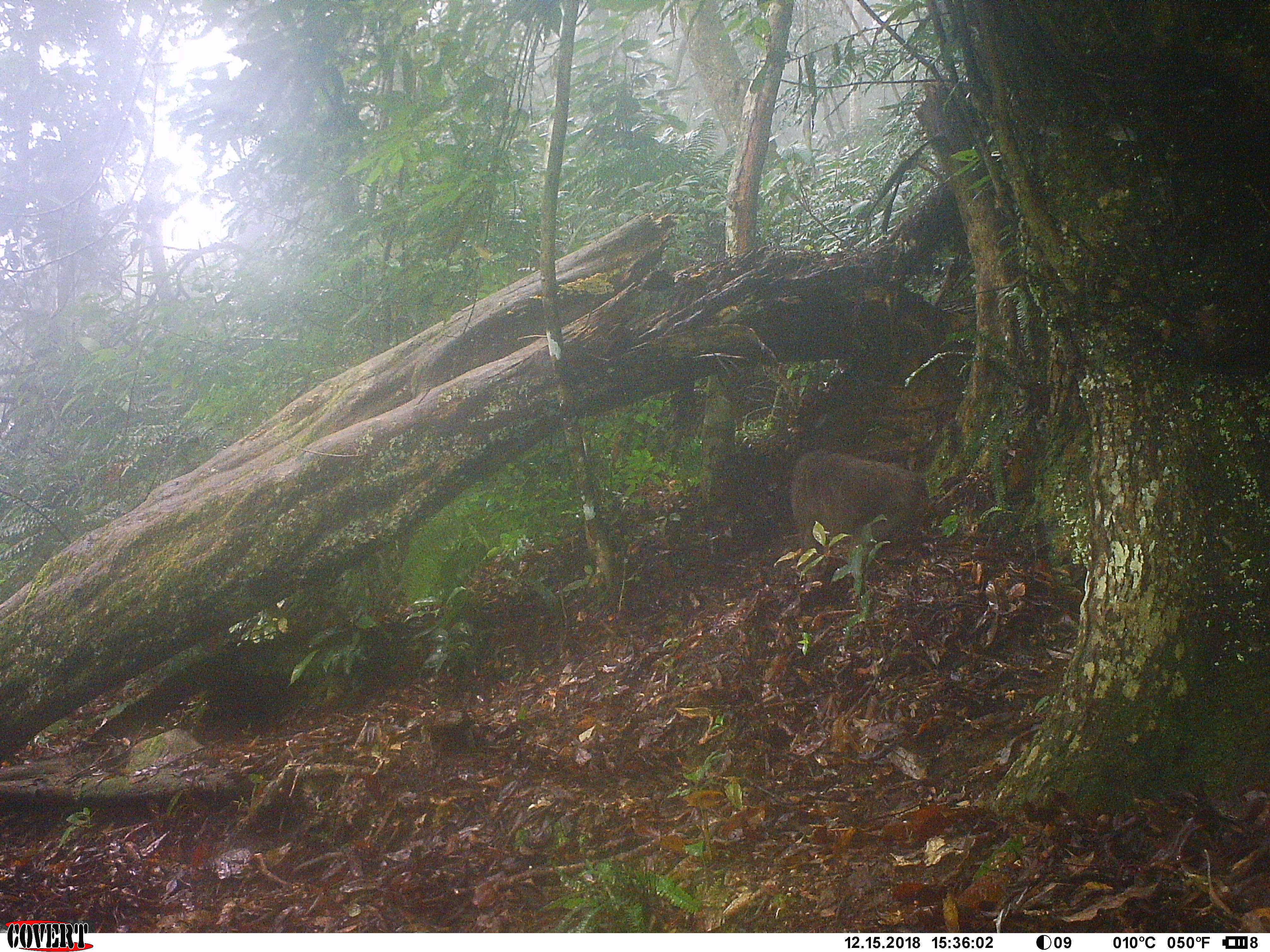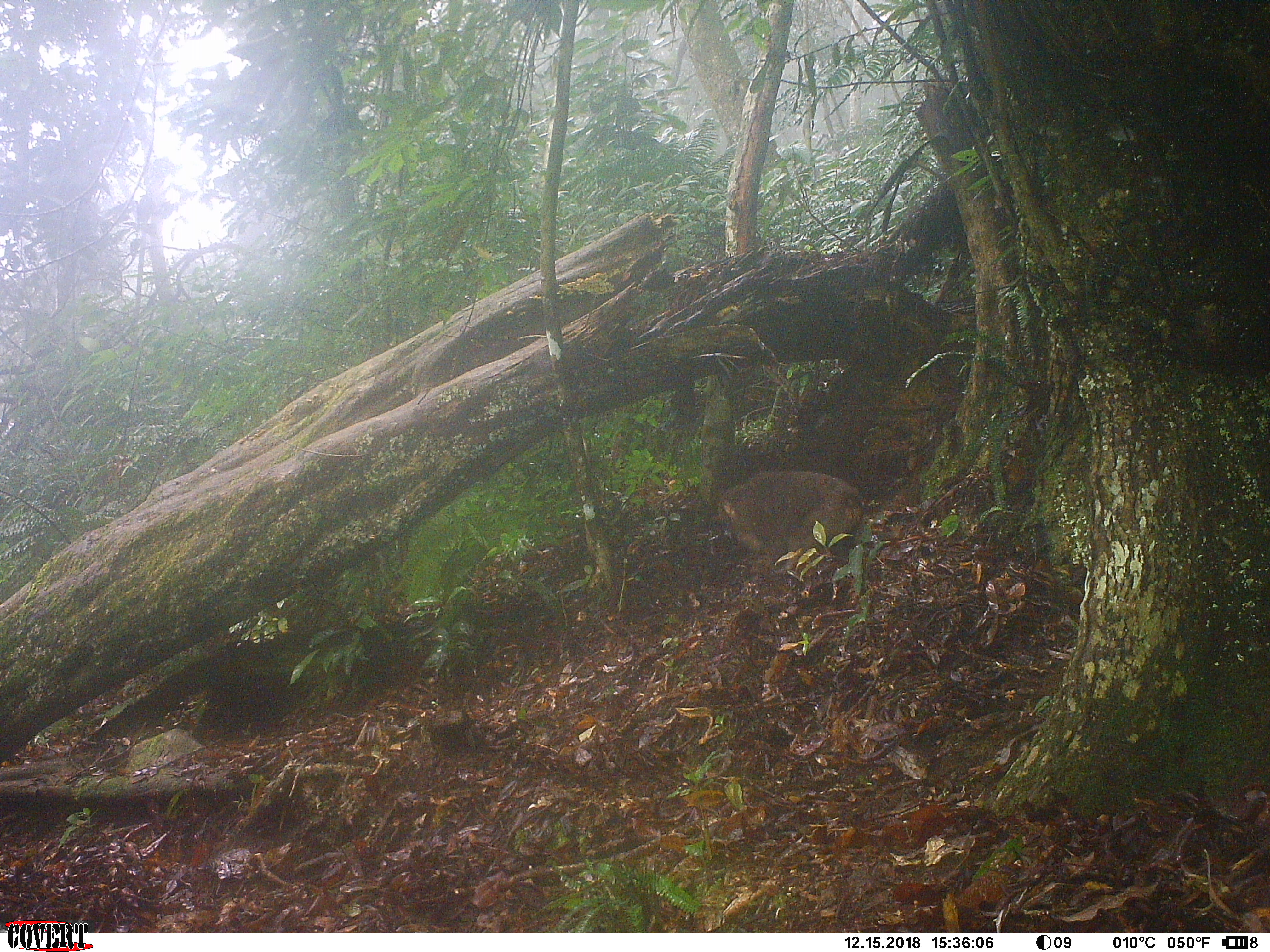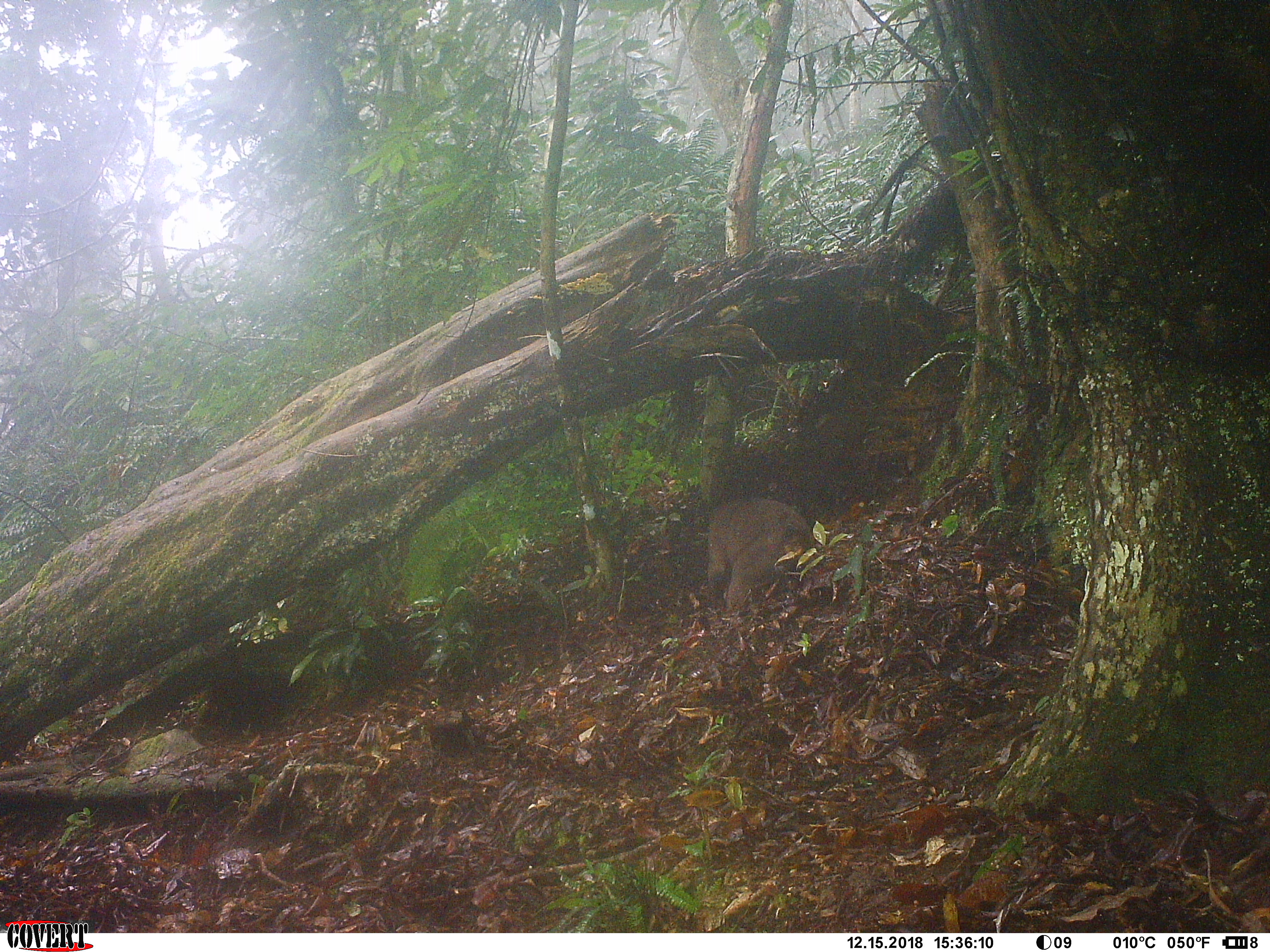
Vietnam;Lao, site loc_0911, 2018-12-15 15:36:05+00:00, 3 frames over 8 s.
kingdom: Animalia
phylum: Chordata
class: Mammalia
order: Primates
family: Cercopithecidae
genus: Macaca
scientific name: Macaca arctoides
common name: stump-tailed macaque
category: stump tailed macaque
Stump tailed macaque (stump-tailed macaque) (Macaca arctoides). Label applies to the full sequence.